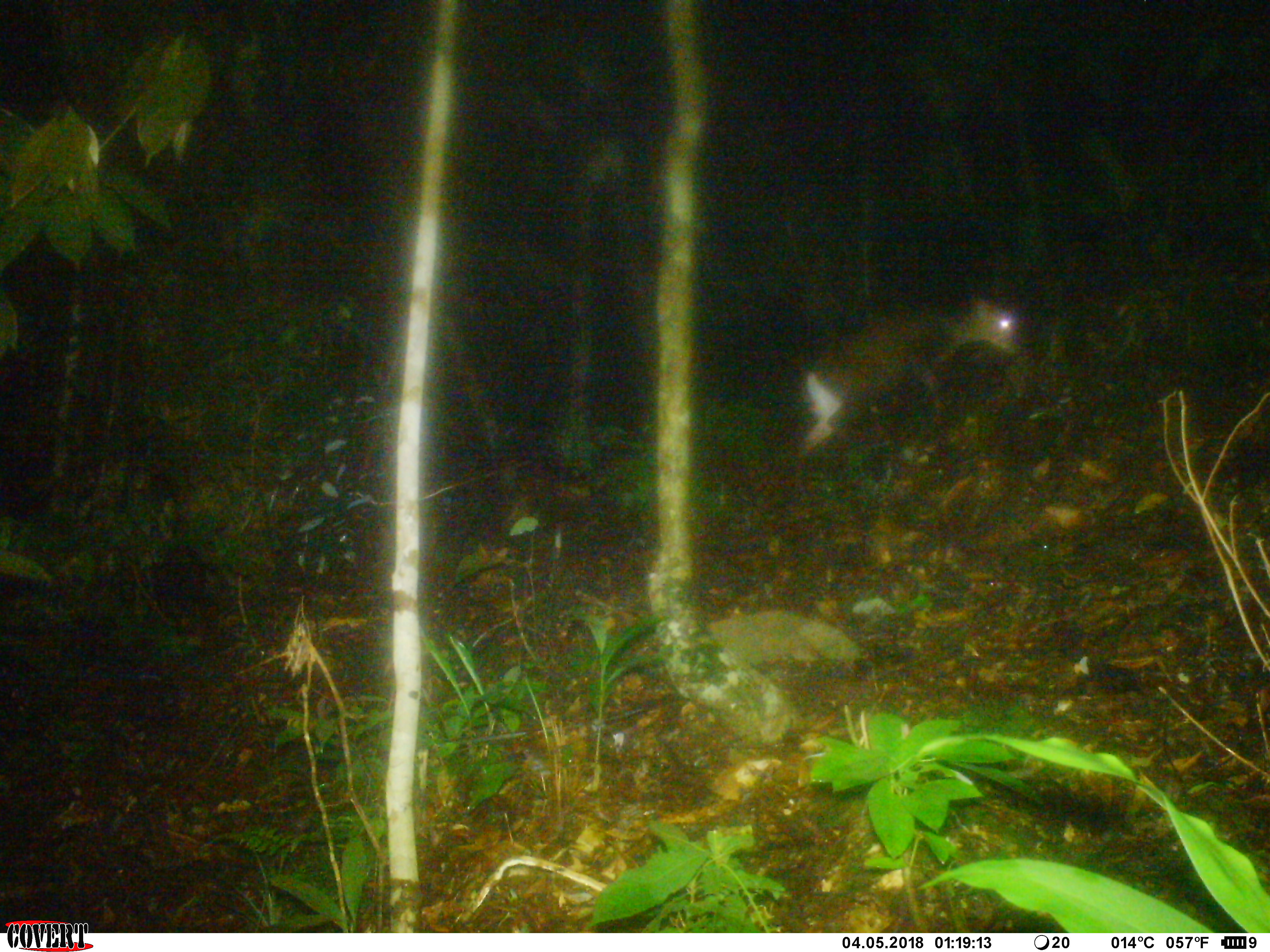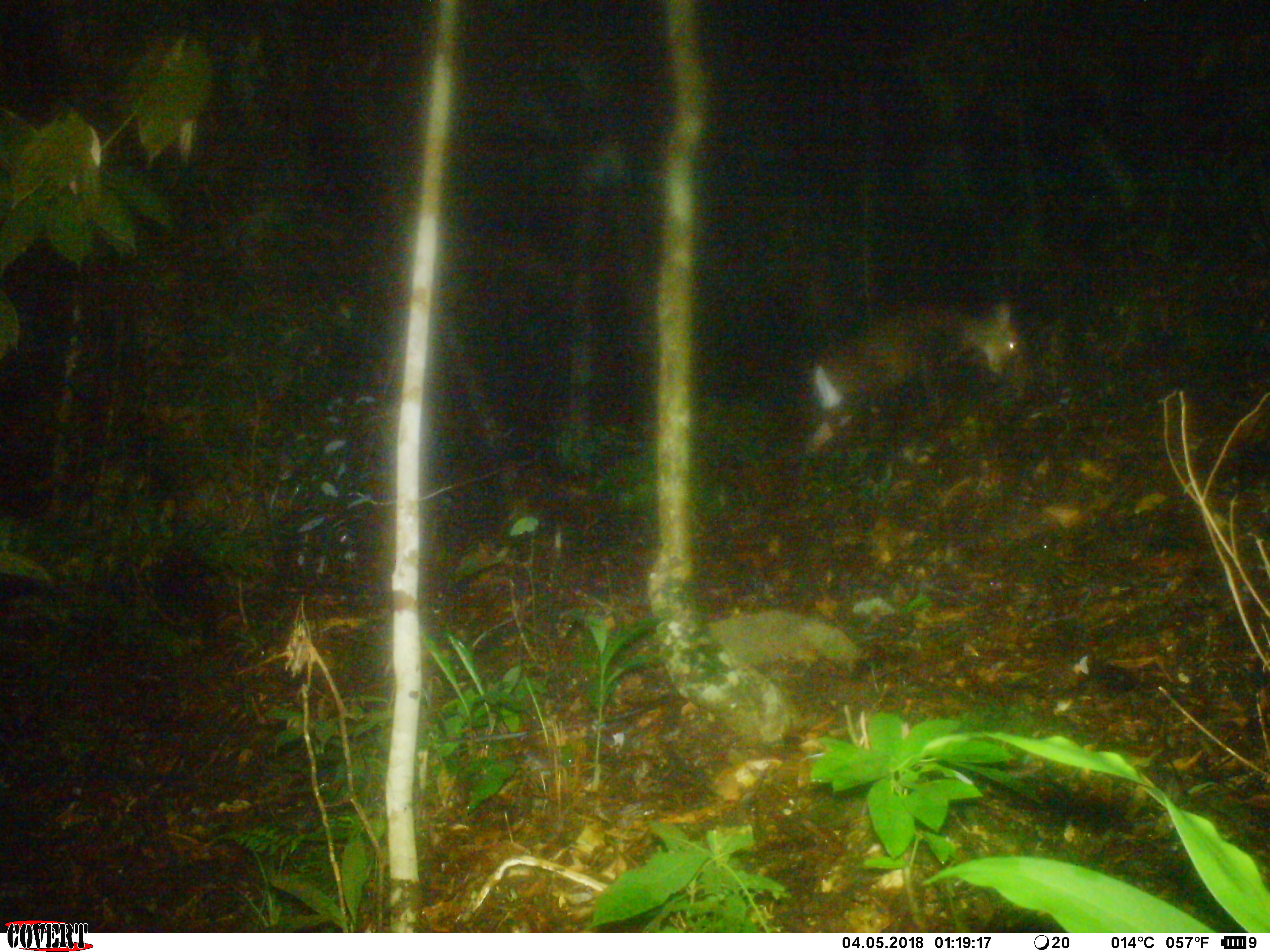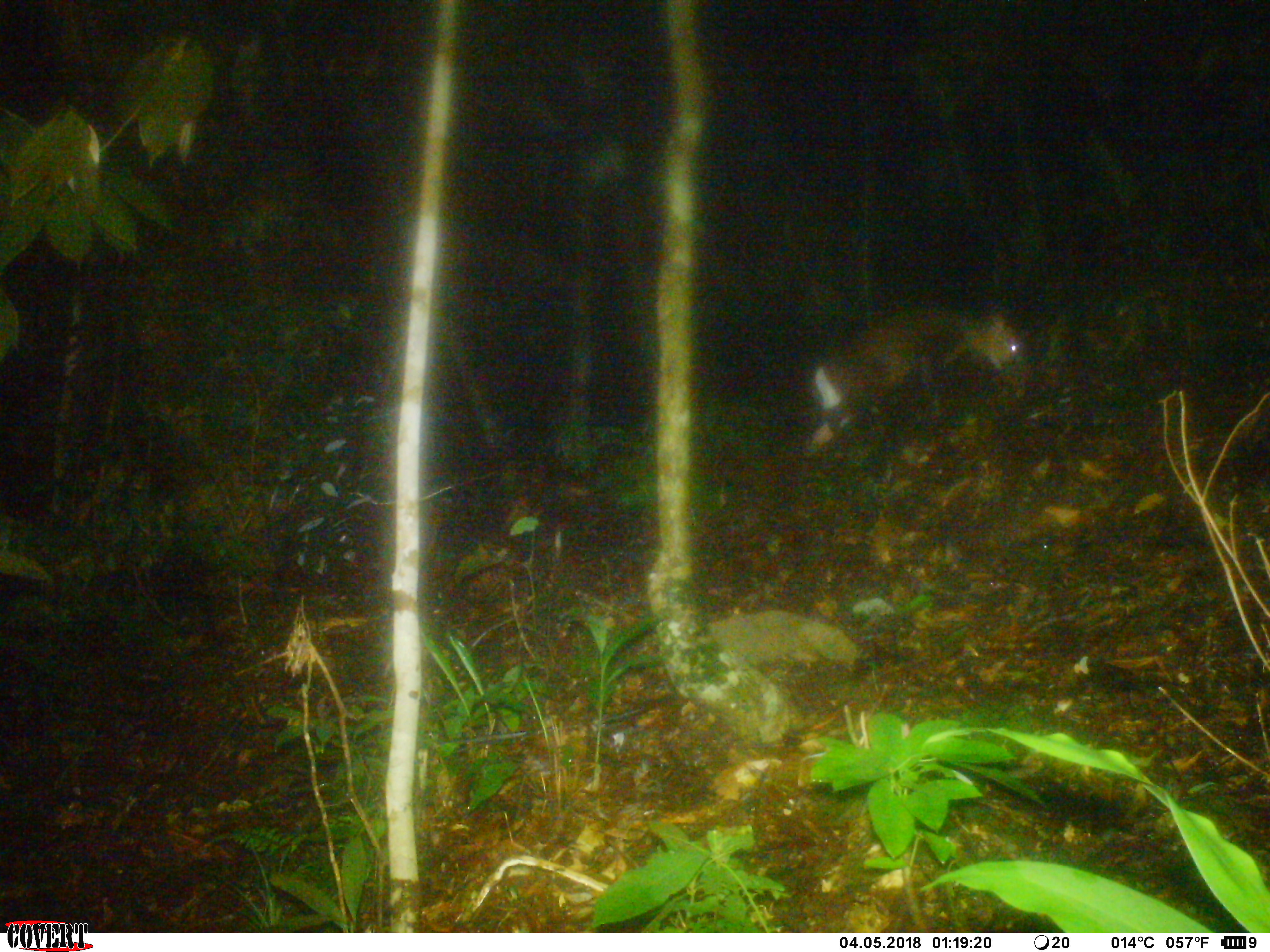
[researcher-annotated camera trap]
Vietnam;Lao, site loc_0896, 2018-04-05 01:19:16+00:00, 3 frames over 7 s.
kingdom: Animalia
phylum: Chordata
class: Mammalia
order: Artiodactyla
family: Cervidae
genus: Muntiacus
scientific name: Muntiacus rooseveltorum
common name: roosevelt's muntjac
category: roosevelts muntjac group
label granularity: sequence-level